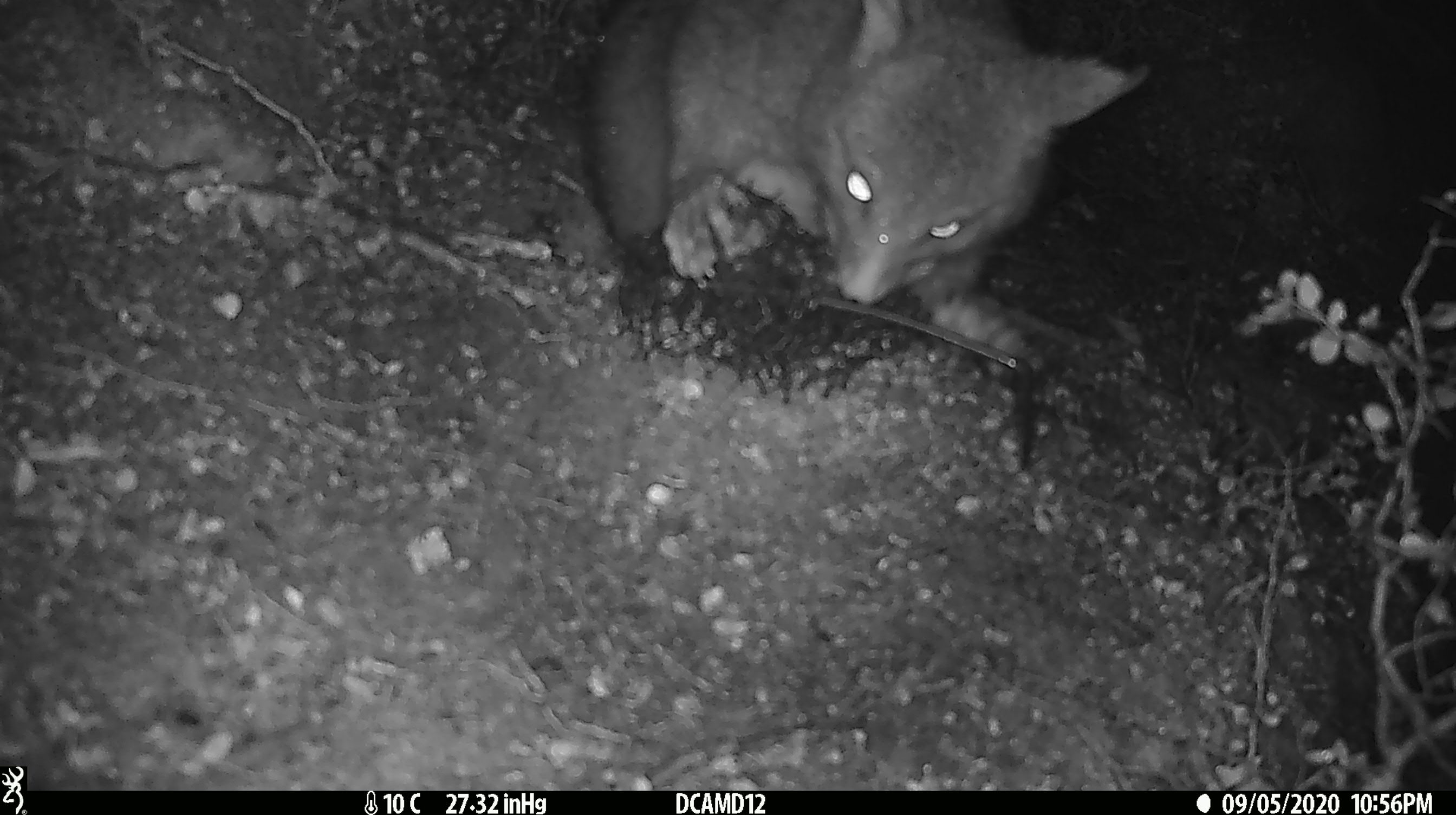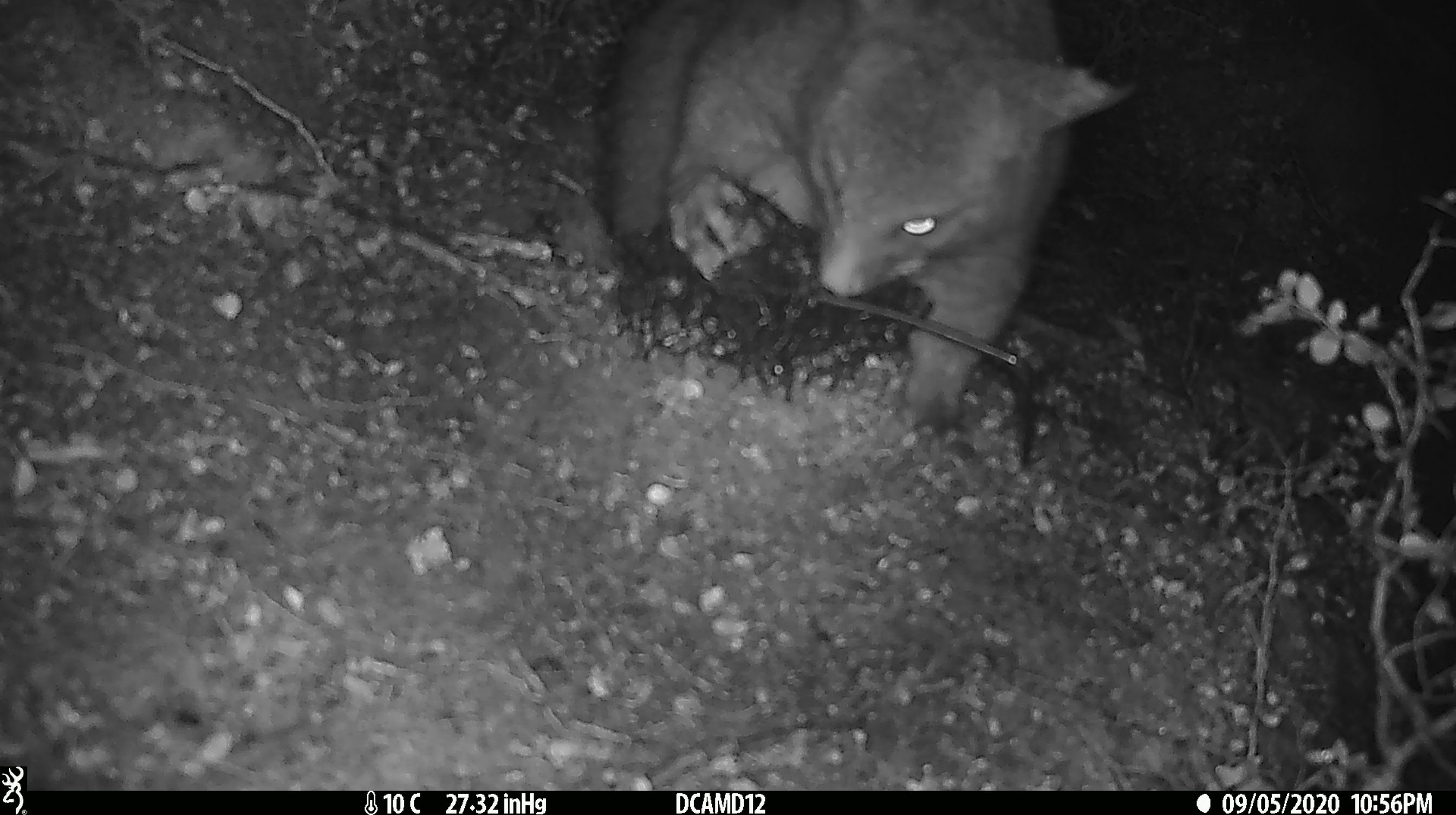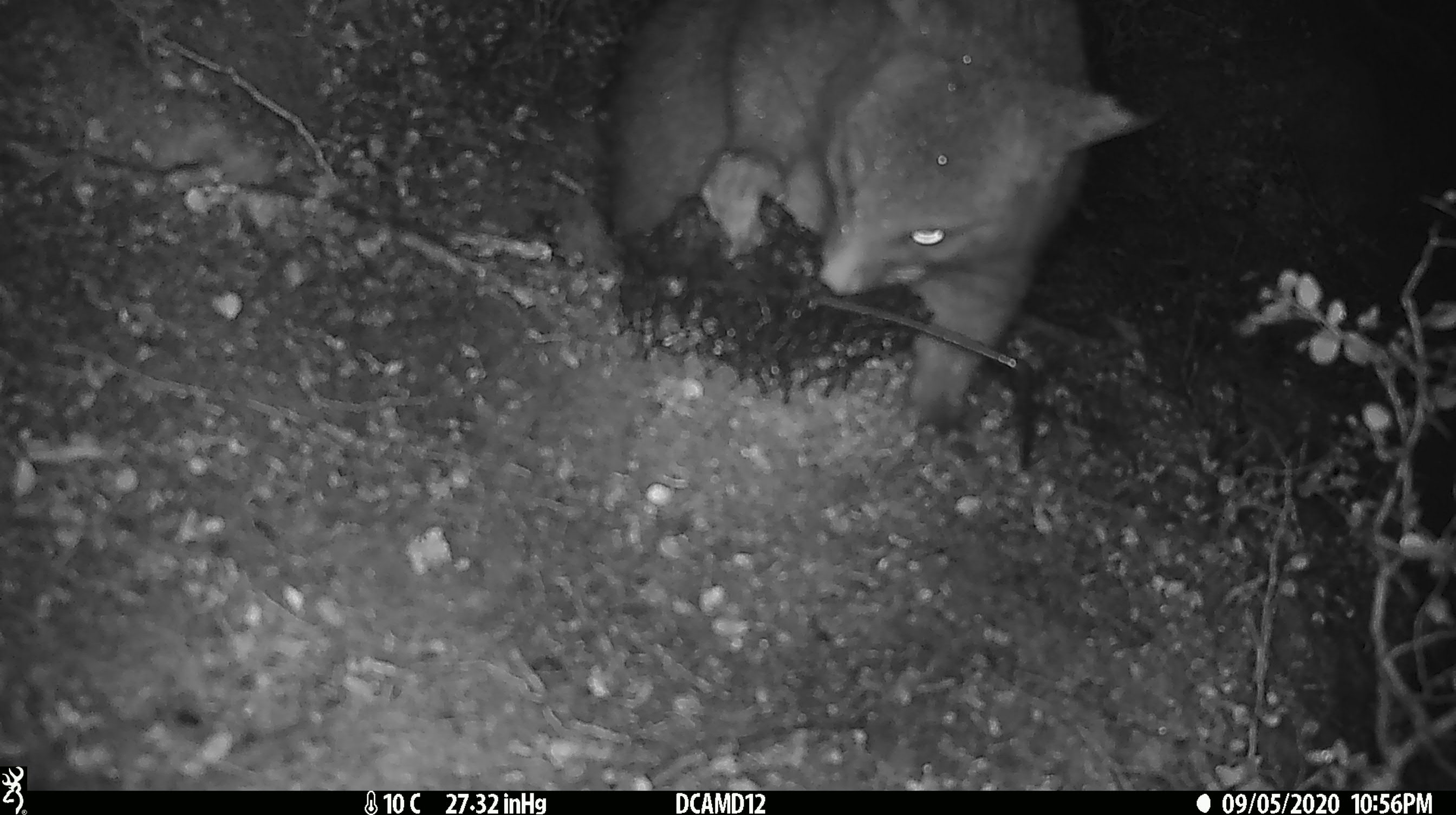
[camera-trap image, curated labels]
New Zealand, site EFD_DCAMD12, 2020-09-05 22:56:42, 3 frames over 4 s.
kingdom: Animalia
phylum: Chordata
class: Mammalia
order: Diprotodontia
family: Phalangeridae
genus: Trichosurus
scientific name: Trichosurus vulpecula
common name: common brushtail possum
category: possum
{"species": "possum (common brushtail possum) (Trichosurus vulpecula)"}